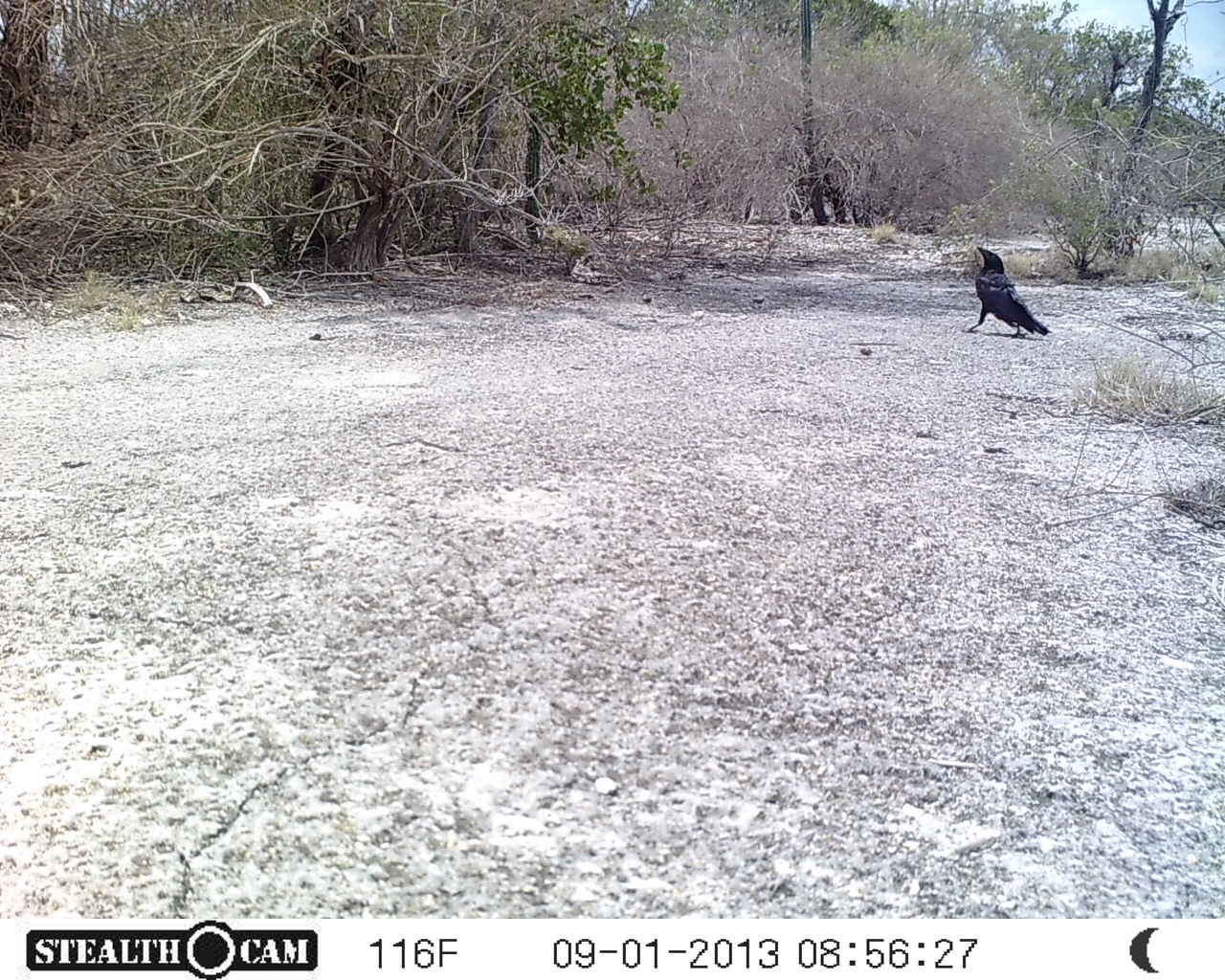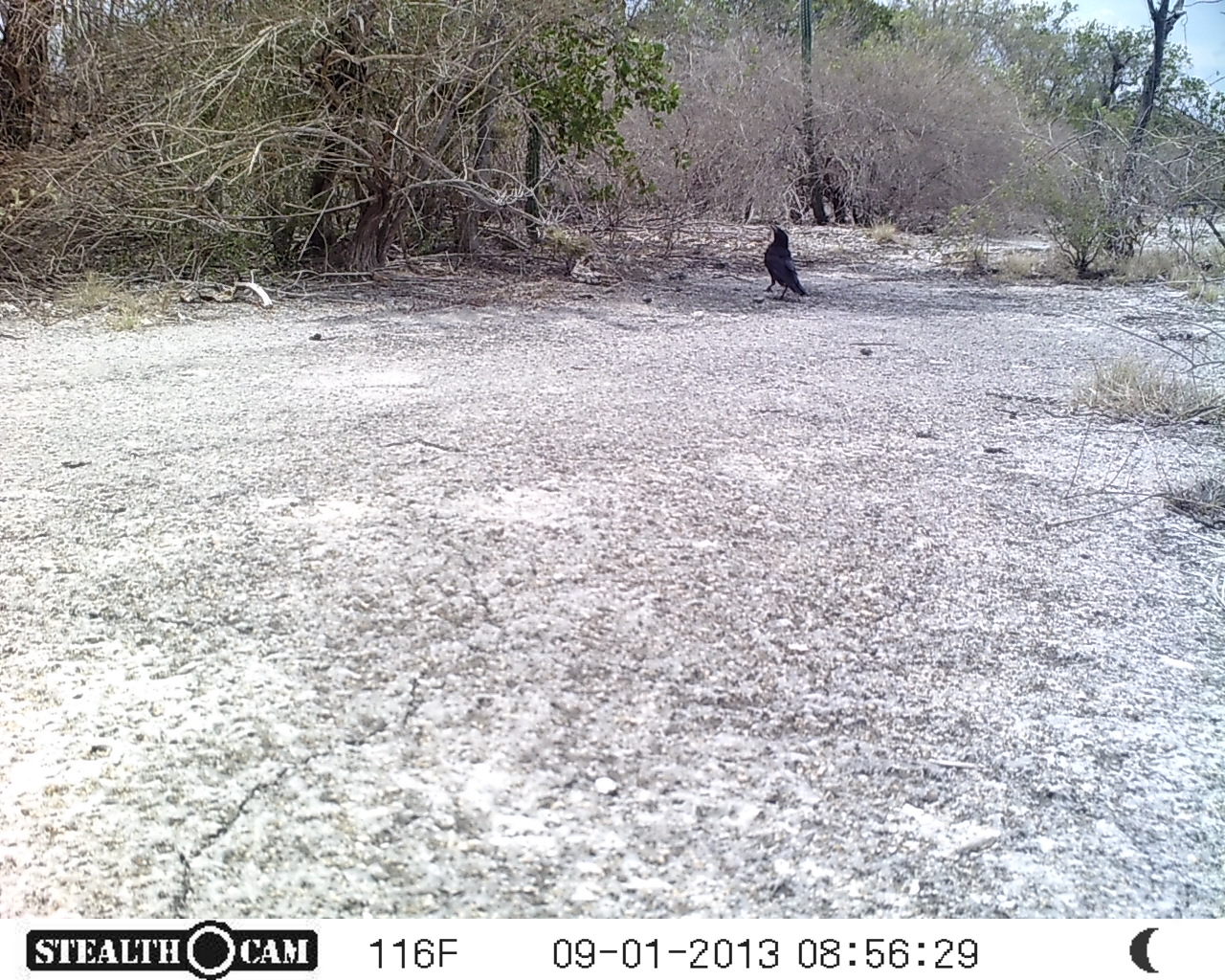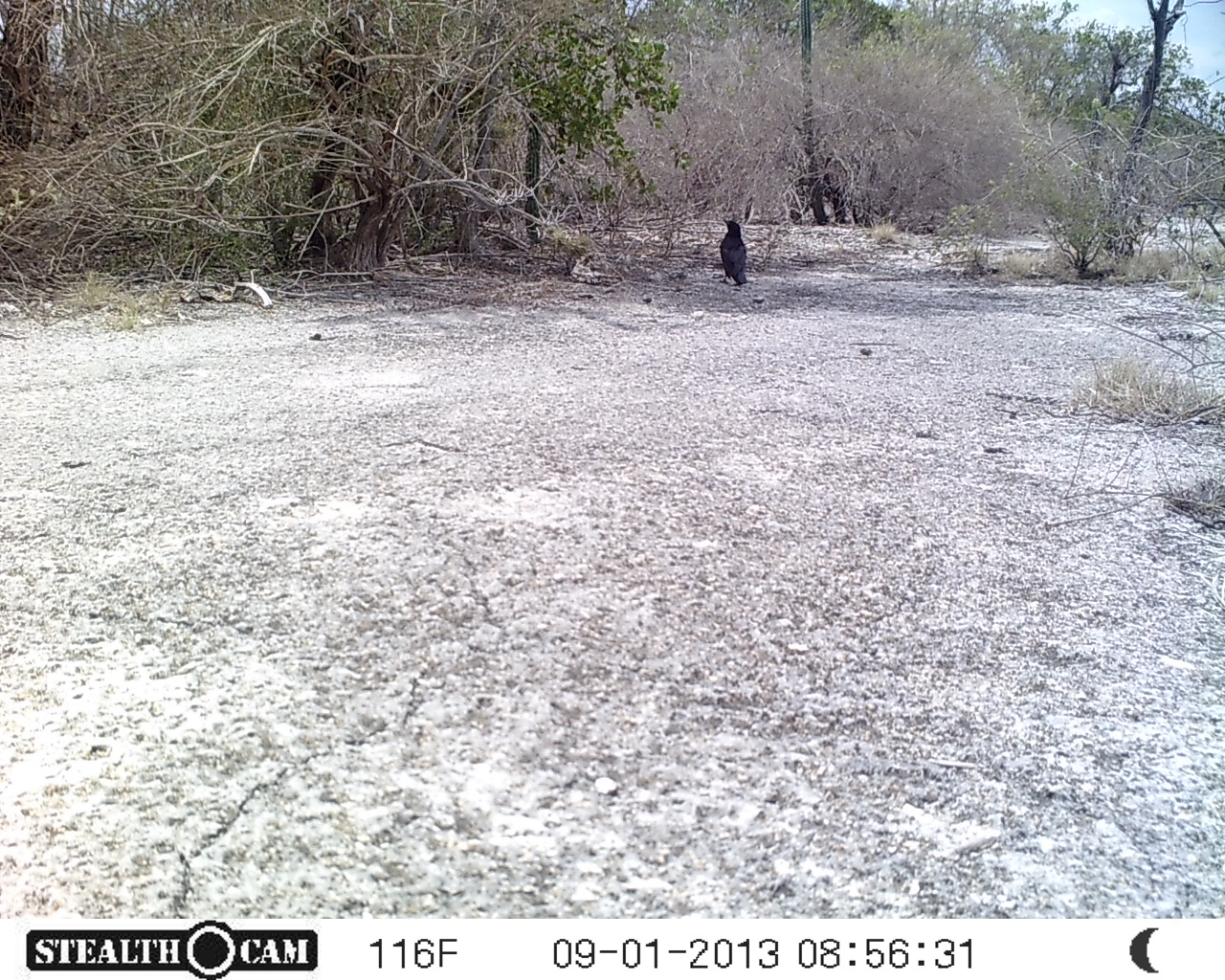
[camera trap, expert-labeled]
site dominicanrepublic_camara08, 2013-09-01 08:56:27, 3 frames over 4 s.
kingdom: Animalia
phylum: Chordata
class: Aves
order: Passeriformes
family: Corvidae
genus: Corvus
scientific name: Corvus corax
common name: raven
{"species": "raven (Corvus corax)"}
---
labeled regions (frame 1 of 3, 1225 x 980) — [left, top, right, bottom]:
raven: [967, 247, 1055, 339]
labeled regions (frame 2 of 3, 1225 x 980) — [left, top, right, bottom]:
raven: [763, 220, 808, 300]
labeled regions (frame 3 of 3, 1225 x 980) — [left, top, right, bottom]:
raven: [716, 208, 747, 286]